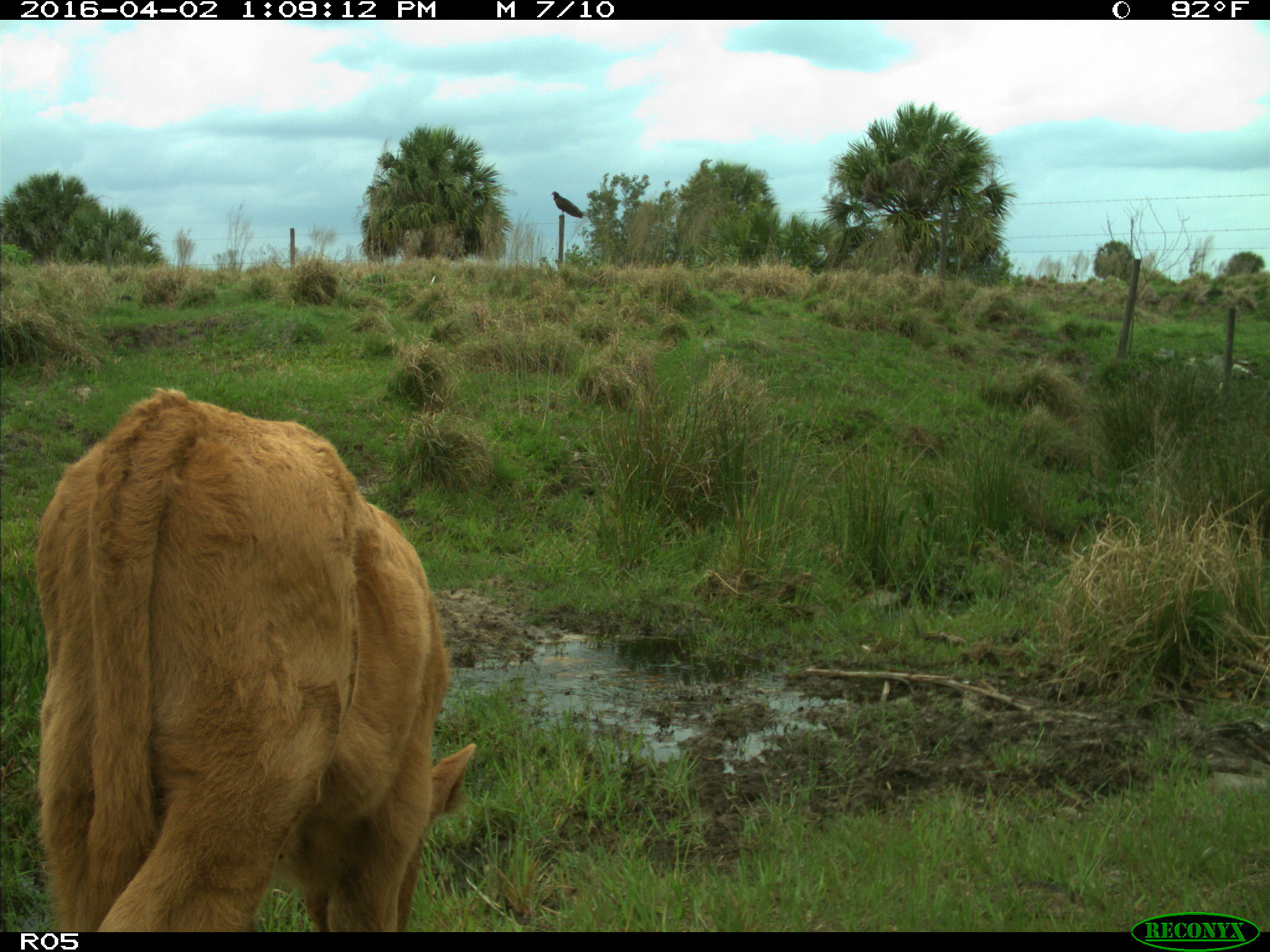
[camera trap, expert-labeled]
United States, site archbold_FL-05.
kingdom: Animalia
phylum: Chordata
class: Mammalia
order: Artiodactyla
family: Bovidae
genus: Bos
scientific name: Bos taurus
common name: domestic cow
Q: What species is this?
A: Bos taurus (domestic cow).